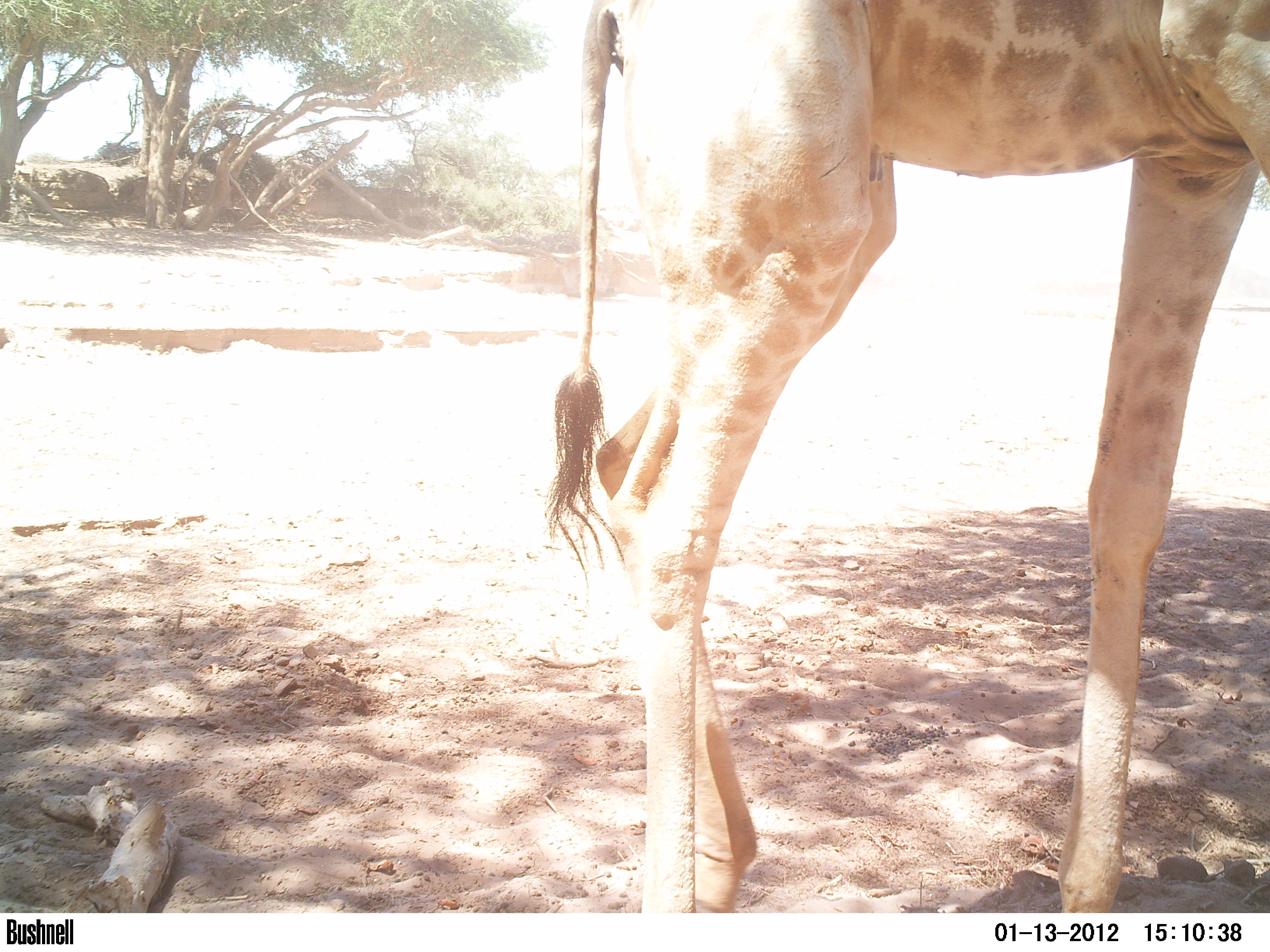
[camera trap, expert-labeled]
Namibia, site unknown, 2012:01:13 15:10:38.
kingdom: Animalia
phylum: Chordata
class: Mammalia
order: Artiodactyla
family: Giraffidae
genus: Giraffa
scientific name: Giraffa camelopardalis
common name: giraffe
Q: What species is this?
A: Giraffa camelopardalis (giraffe).